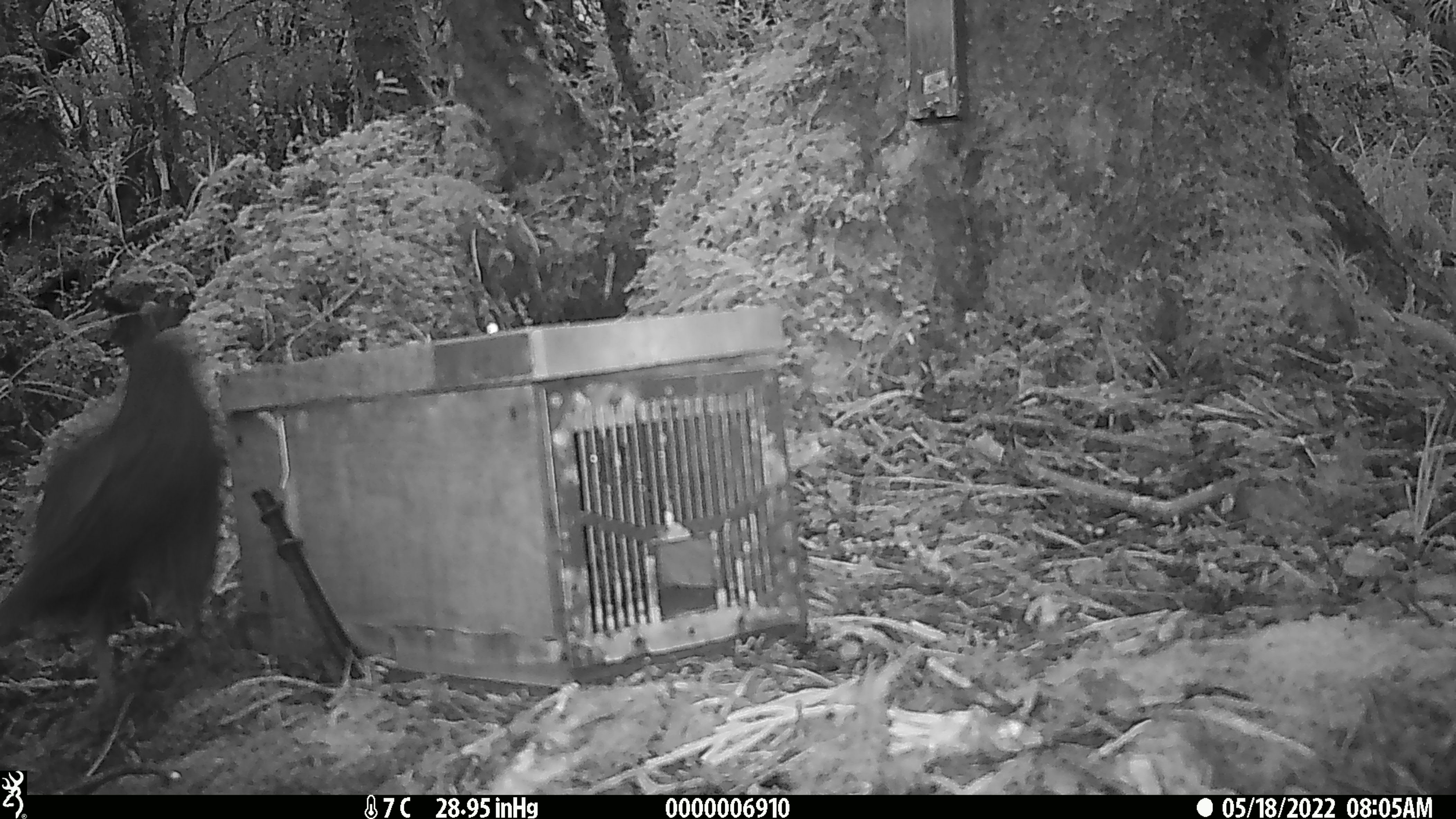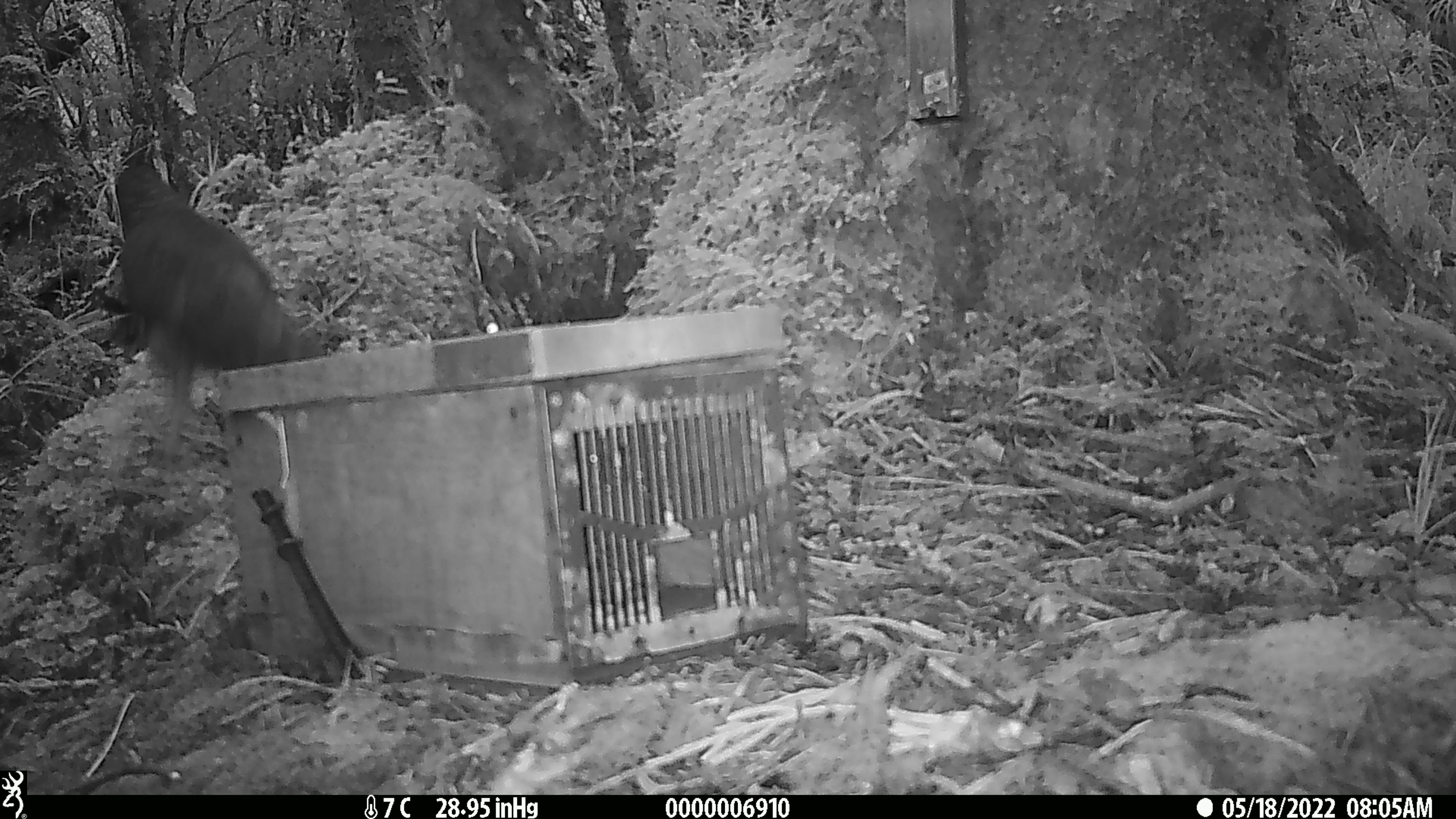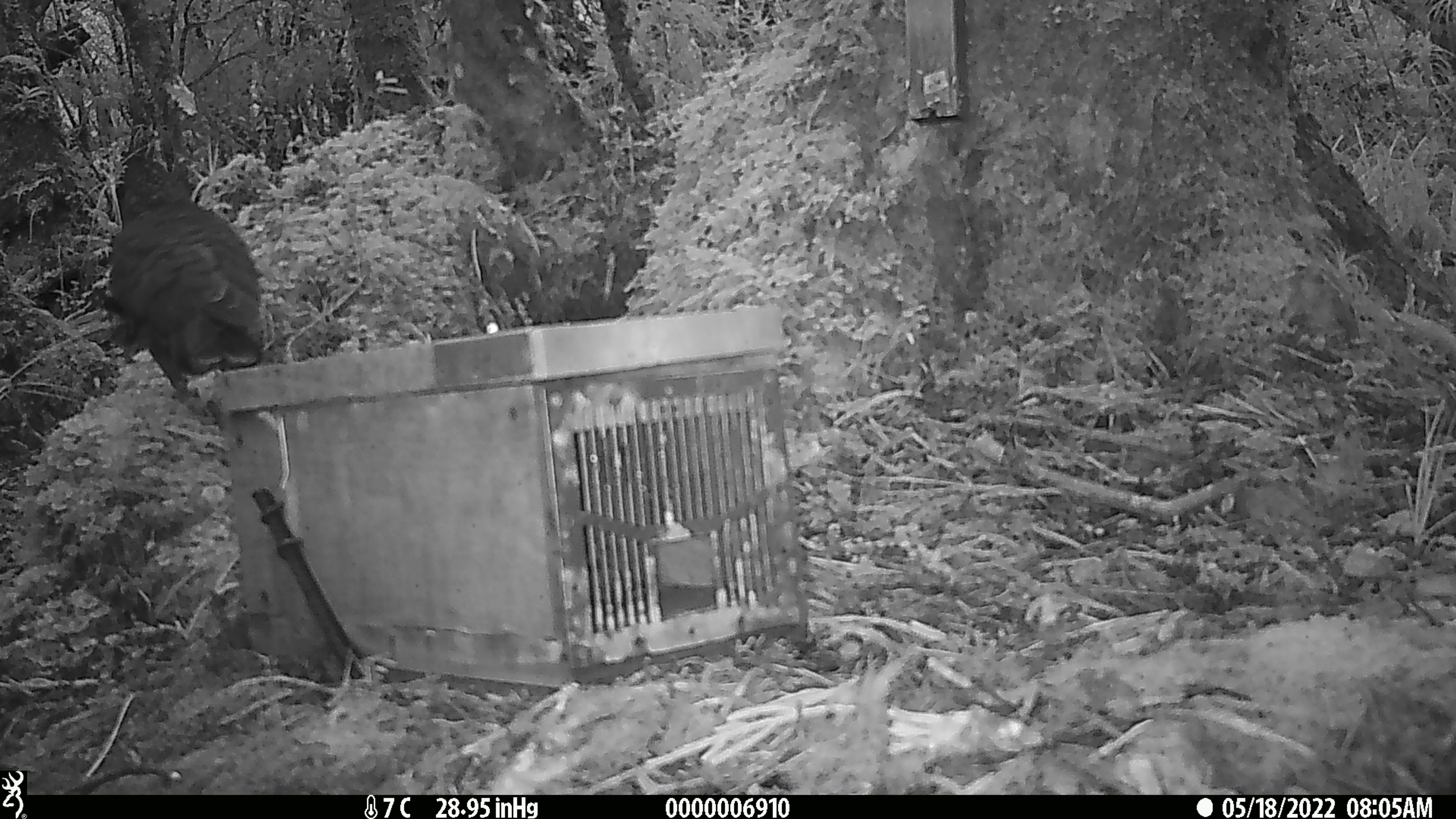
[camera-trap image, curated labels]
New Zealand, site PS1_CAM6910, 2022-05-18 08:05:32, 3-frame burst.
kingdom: Animalia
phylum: Chordata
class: Aves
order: Psittaciformes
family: Strigopidae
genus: Nestor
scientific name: Nestor notabilis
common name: kea